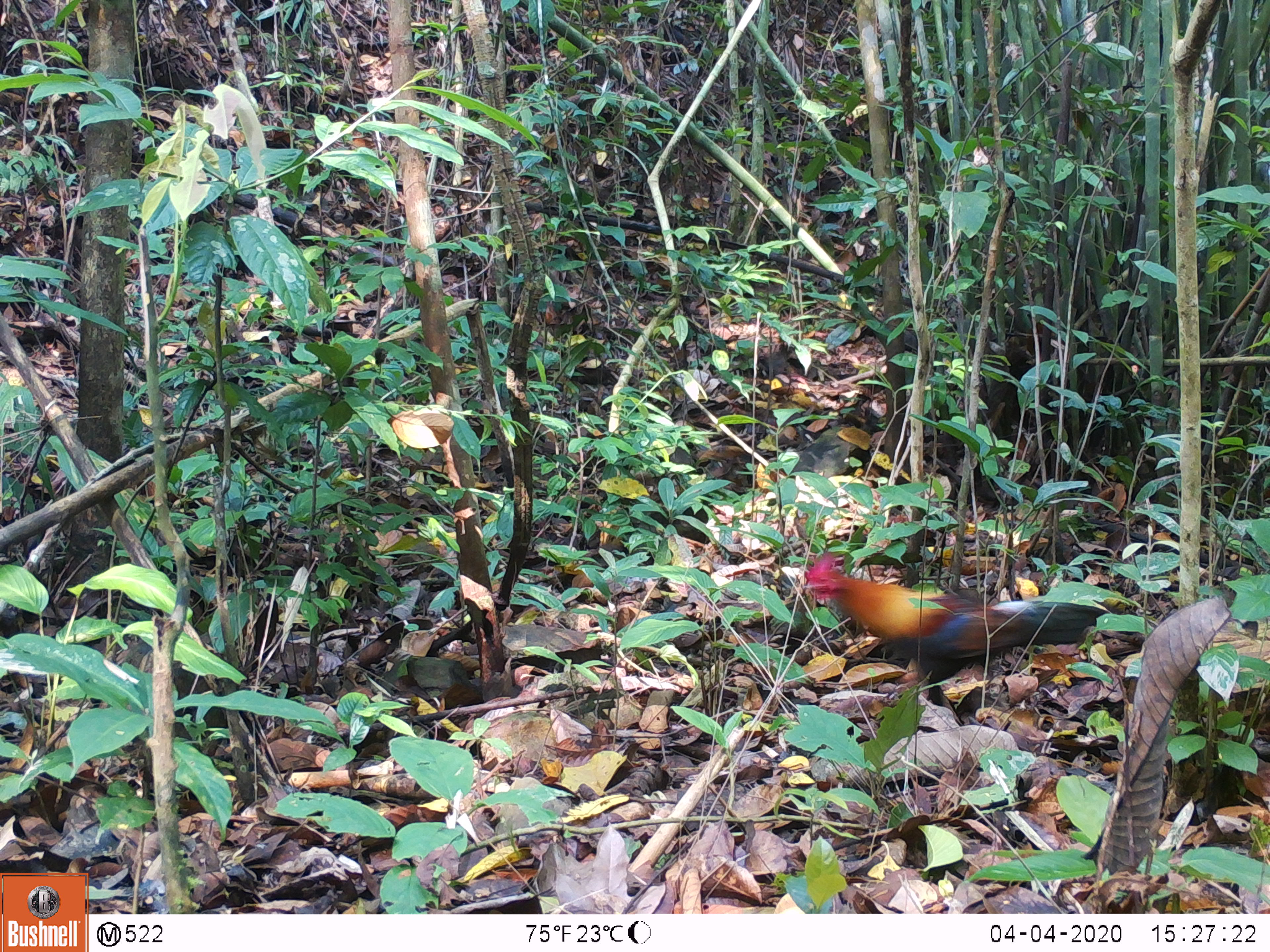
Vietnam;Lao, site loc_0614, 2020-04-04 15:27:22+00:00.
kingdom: Animalia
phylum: Chordata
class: Aves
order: Galliformes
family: Phasianidae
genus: Gallus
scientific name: Gallus gallus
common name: red junglefowl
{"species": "red junglefowl (Gallus gallus)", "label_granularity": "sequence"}